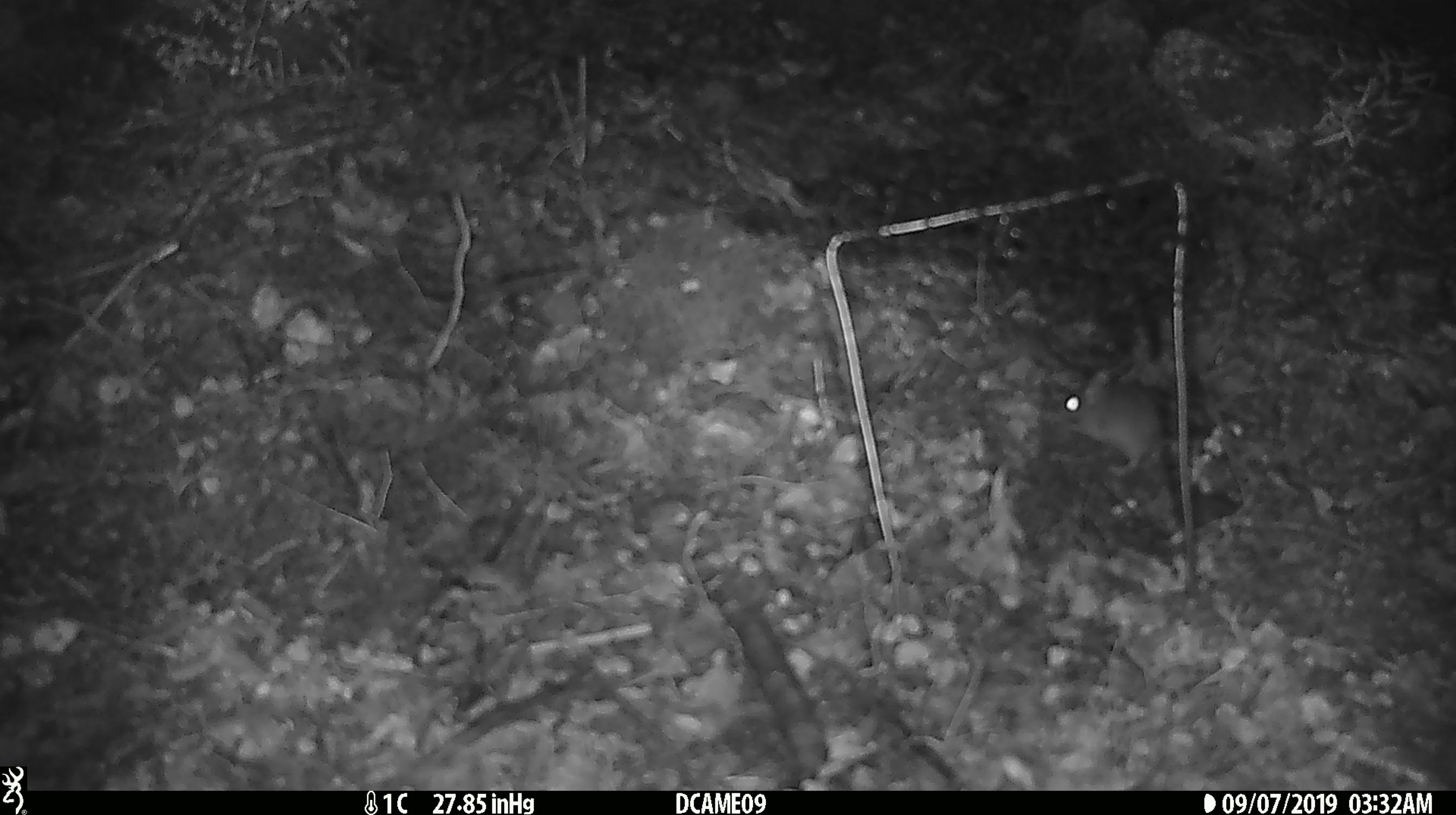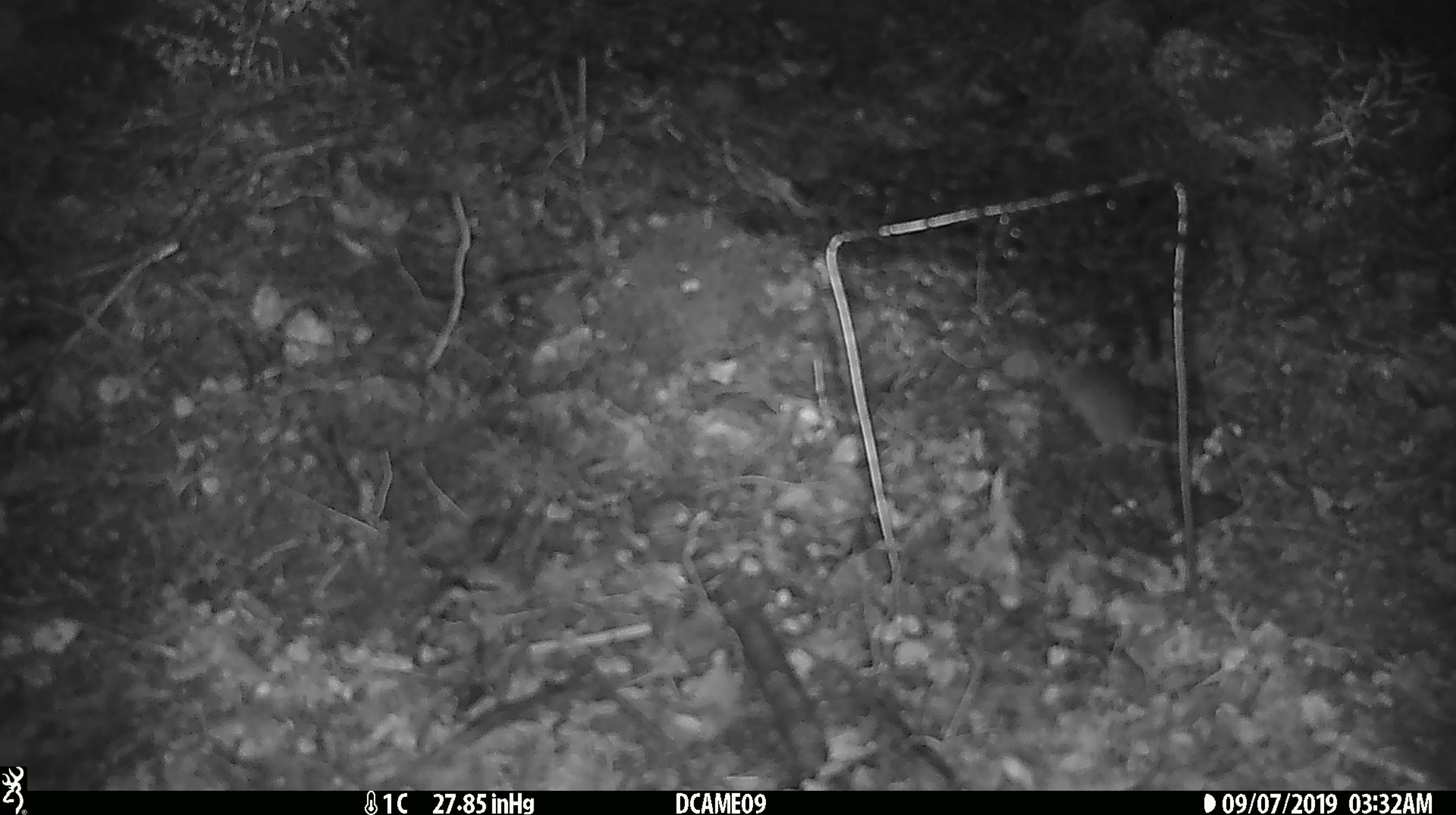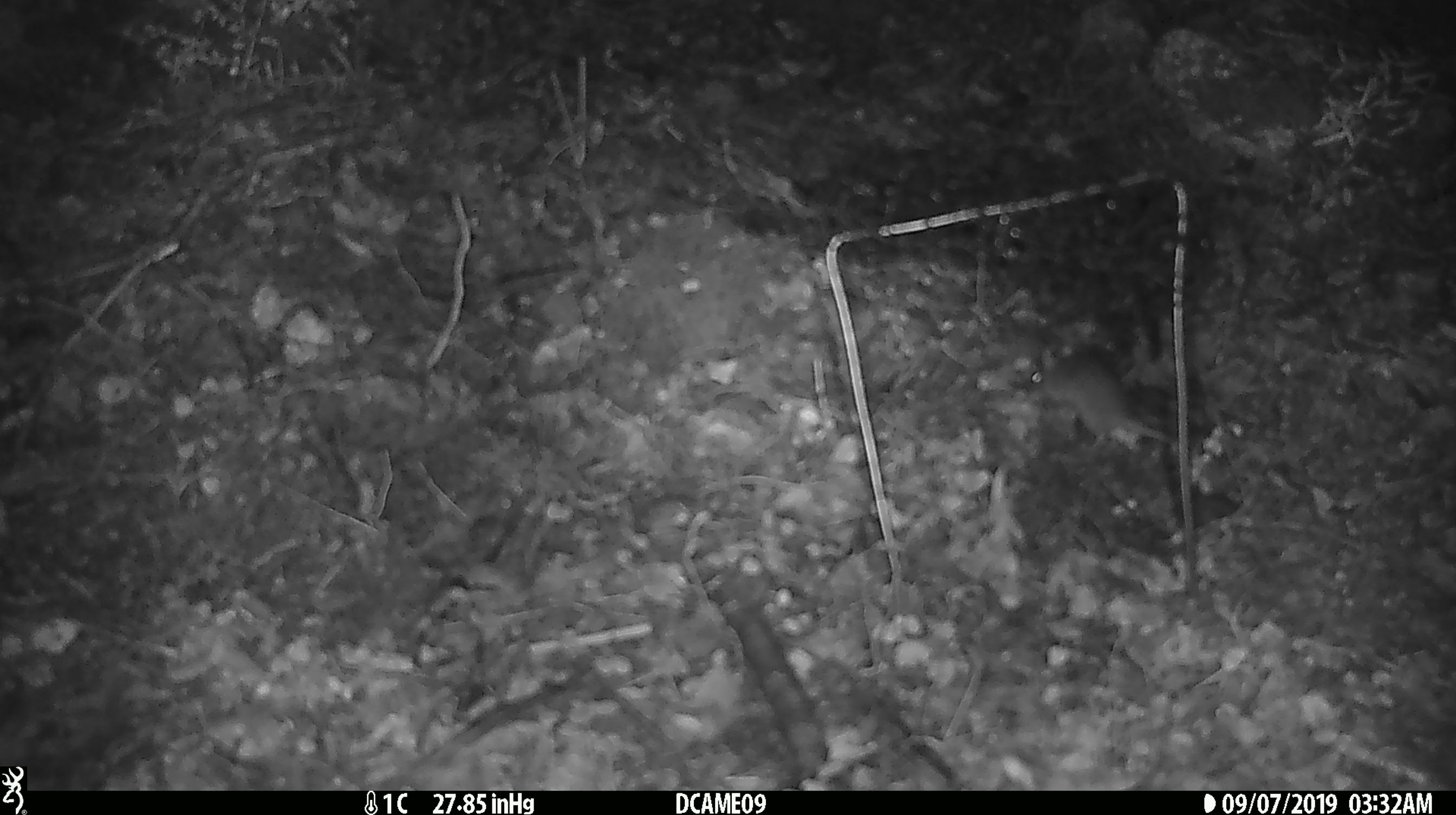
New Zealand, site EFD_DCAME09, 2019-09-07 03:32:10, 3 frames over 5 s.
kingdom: Animalia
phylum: Chordata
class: Mammalia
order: Rodentia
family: Muridae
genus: Mus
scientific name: Mus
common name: mouse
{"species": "mouse (Mus)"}